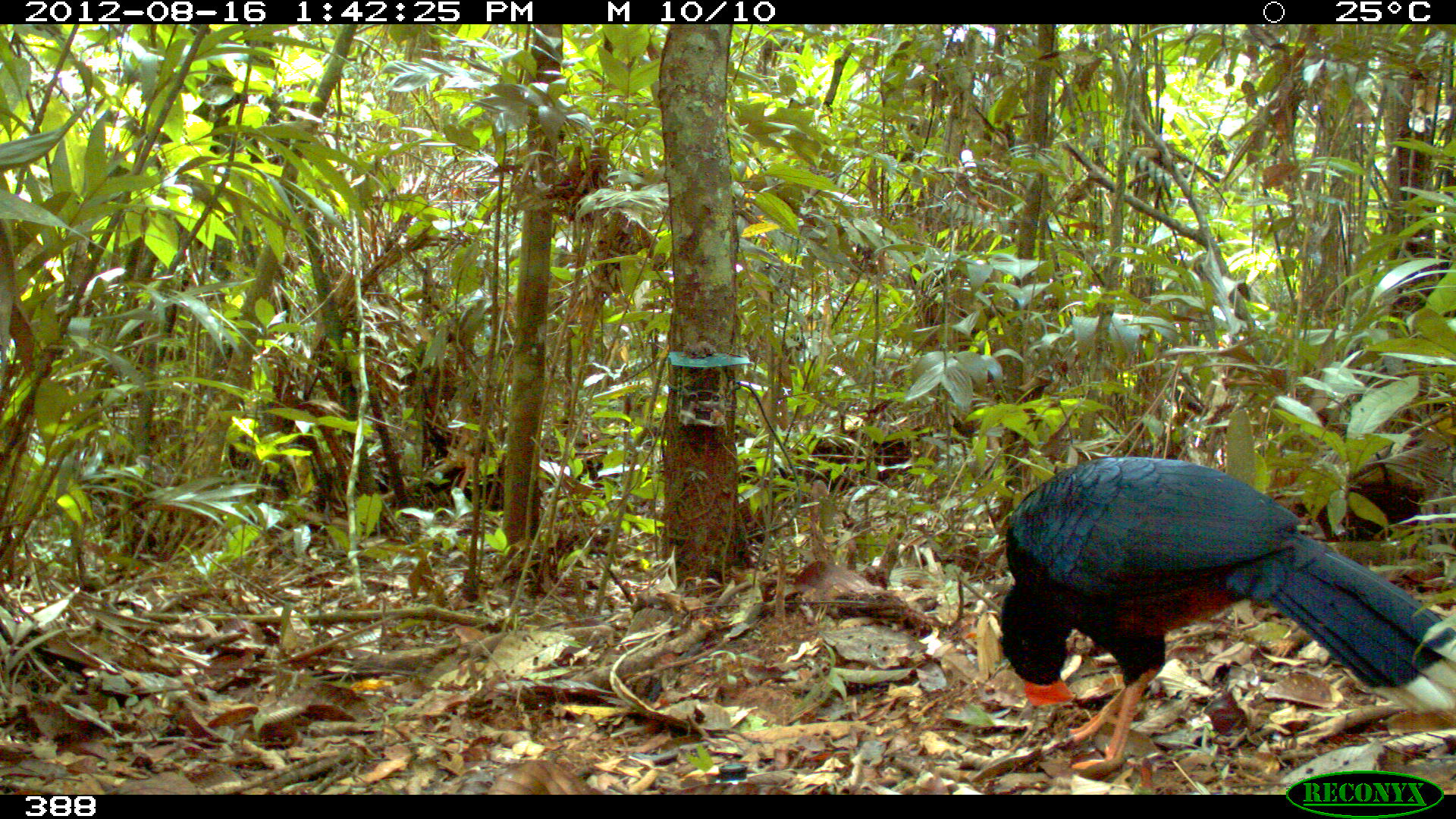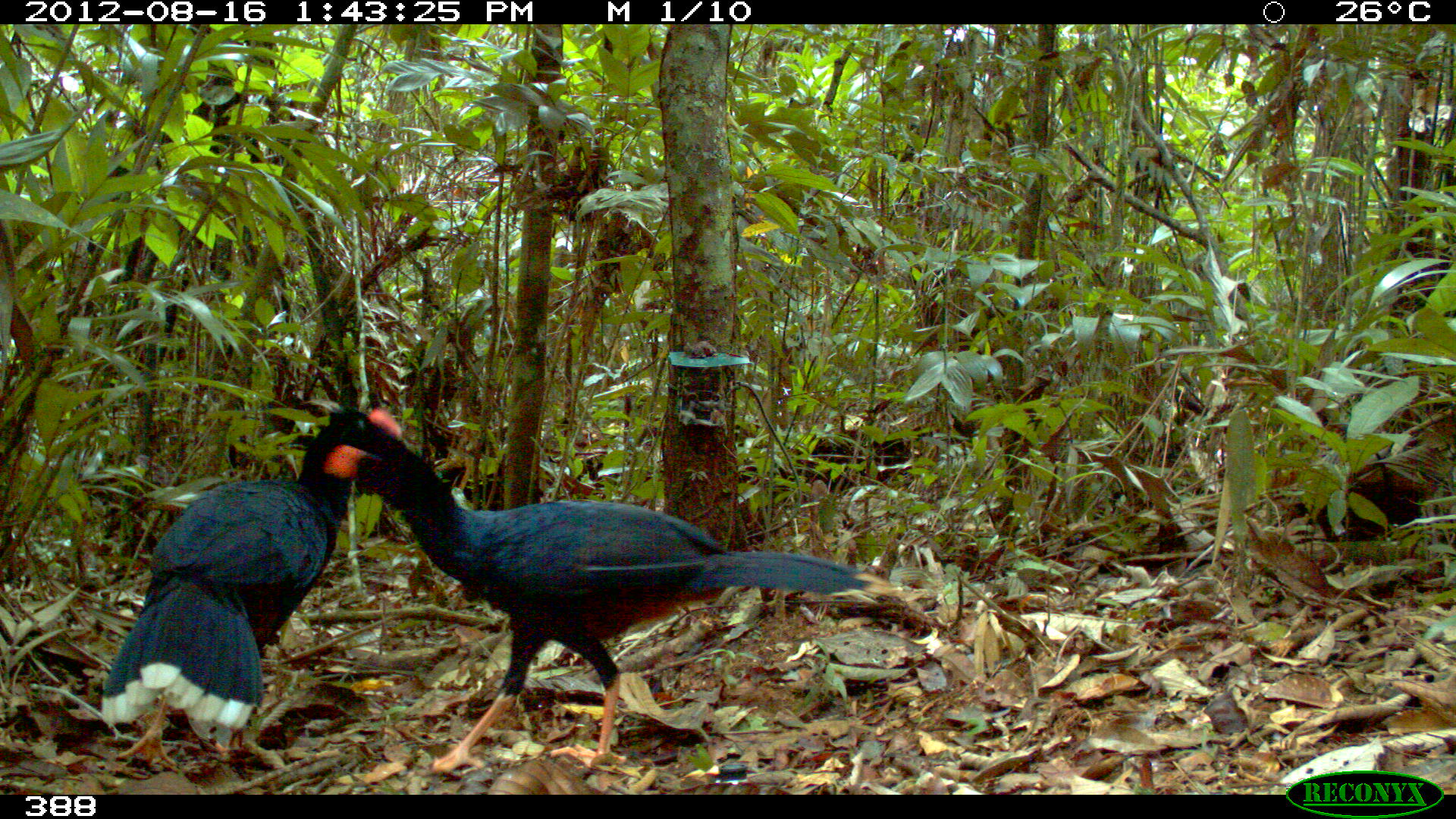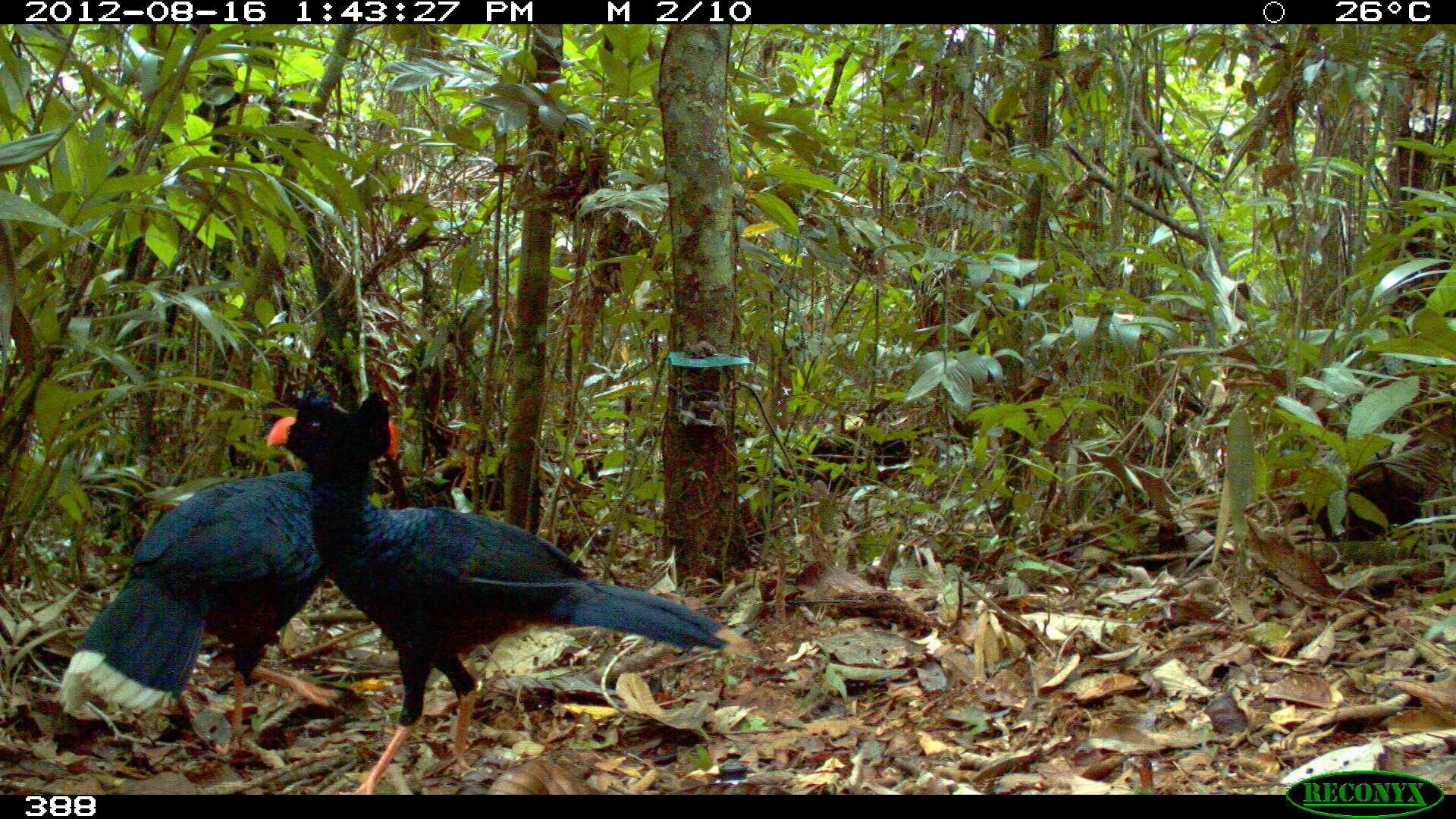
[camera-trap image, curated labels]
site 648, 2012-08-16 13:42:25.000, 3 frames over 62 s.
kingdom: Animalia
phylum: Chordata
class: Aves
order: Galliformes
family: Cracidae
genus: Mitu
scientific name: Mitu tuberosum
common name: razor-billed curassow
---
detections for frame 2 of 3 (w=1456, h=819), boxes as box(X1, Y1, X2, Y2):
mitu tuberosum: box(324, 406, 908, 773); box(93, 408, 399, 768)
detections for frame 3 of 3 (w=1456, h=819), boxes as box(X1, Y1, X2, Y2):
mitu tuberosum: box(265, 394, 756, 794); box(55, 387, 398, 755)